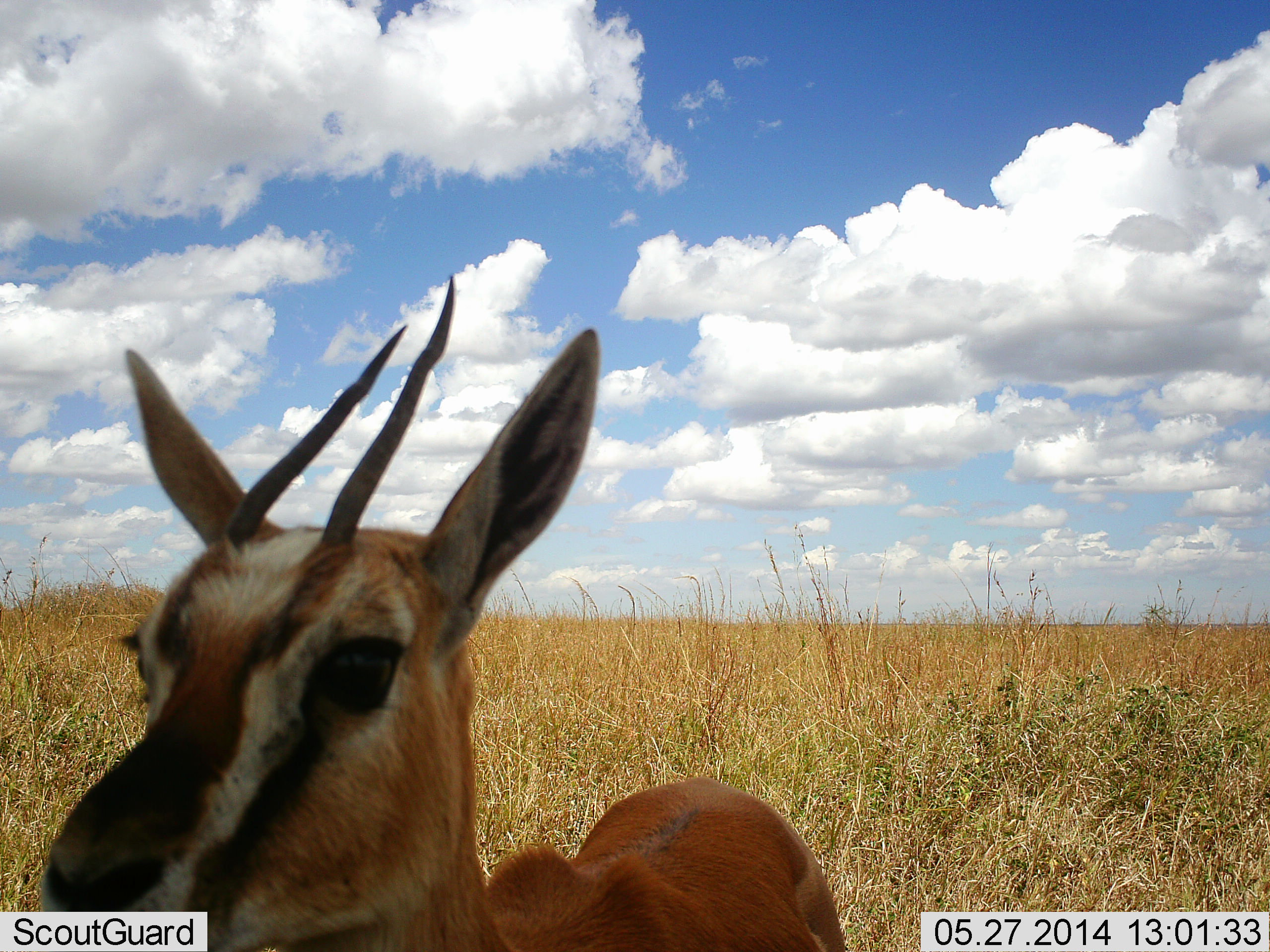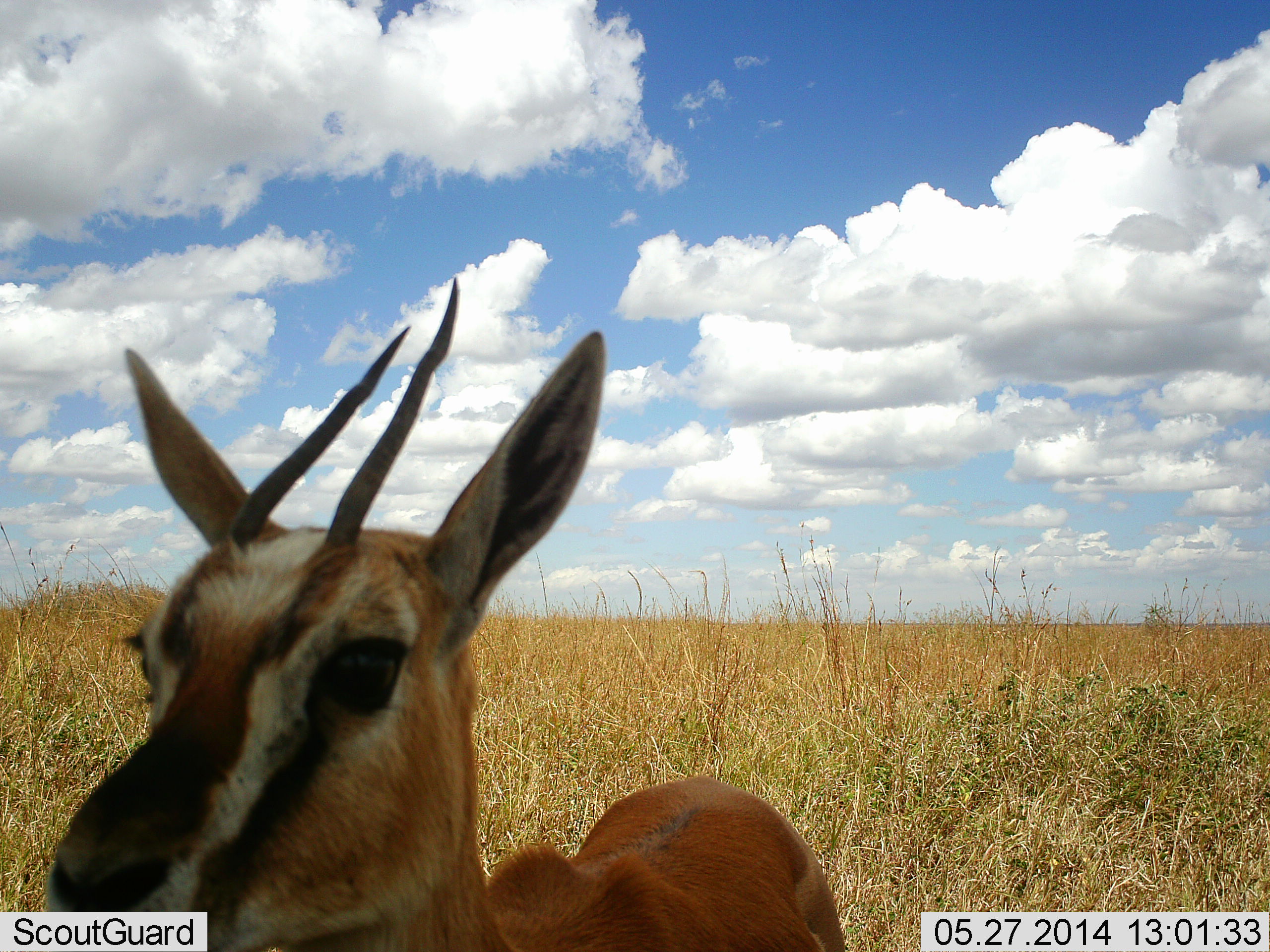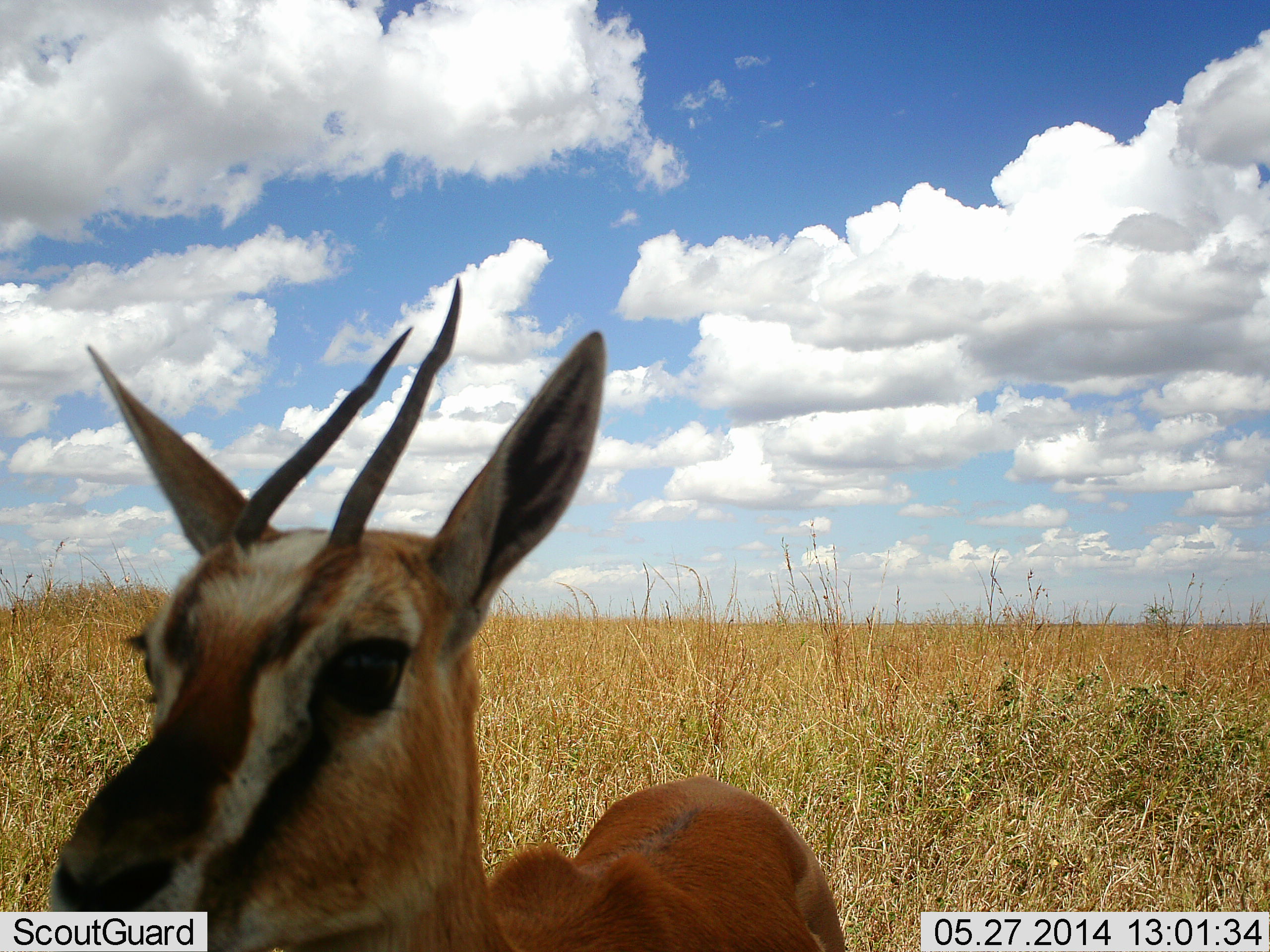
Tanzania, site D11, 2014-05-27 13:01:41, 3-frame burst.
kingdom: Animalia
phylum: Chordata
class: Mammalia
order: Artiodactyla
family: Bovidae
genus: Eudorcas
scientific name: Eudorcas thomsonii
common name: thomson's gazelle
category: gazellethomsons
Gazellethomsons (thomson's gazelle) (Eudorcas thomsonii), count 1. Behavior (volunteer vote fractions): standing 92%, resting 2%, moving 2%, interacting 8%. Young present (vote fraction): 0%. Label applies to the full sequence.